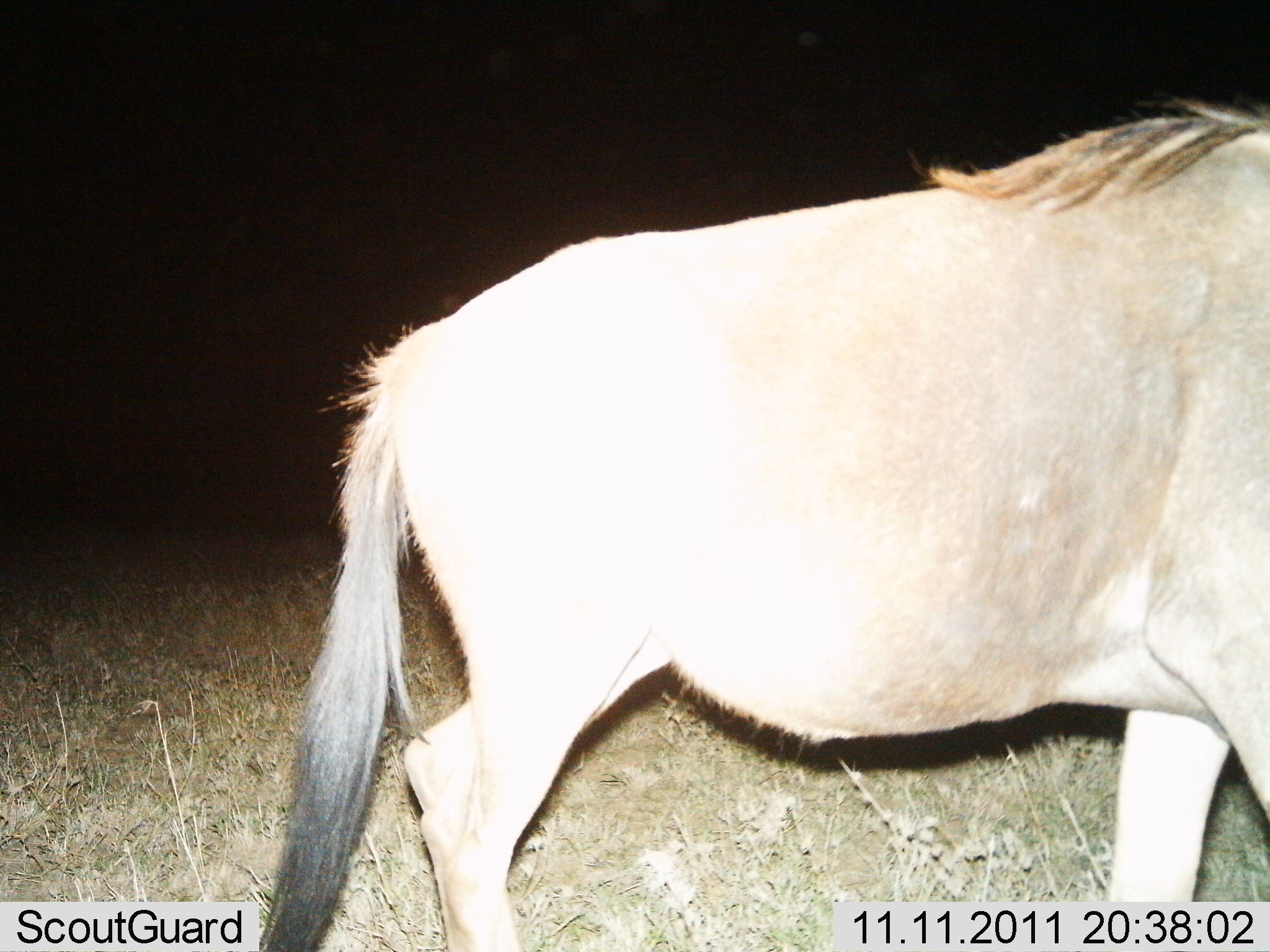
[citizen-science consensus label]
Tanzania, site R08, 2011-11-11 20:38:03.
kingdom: Animalia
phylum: Chordata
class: Mammalia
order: Artiodactyla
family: Bovidae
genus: Connochaetes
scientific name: Connochaetes taurinus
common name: blue wildebeest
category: wildebeest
Wildebeest (blue wildebeest) (Connochaetes taurinus), count 1. Behavior (volunteer vote fractions): standing 41%, resting 0%, moving 59%, interacting 0%. Young present (vote fraction): 0%. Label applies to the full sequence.